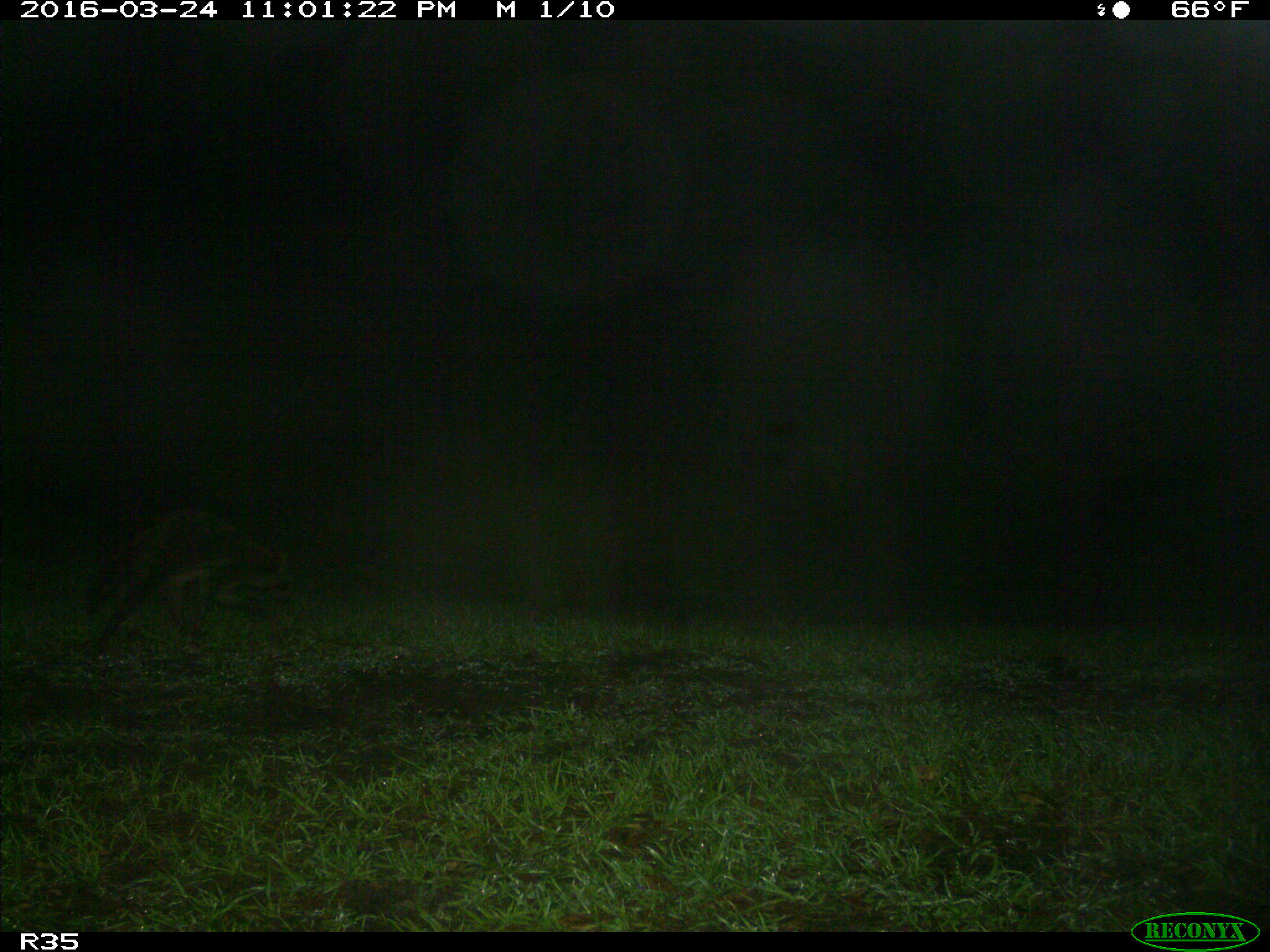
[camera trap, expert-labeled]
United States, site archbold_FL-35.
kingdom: Animalia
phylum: Chordata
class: Mammalia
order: Carnivora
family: Procyonidae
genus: Procyon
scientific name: Procyon lotor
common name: common raccoon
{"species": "Procyon lotor (common raccoon)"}